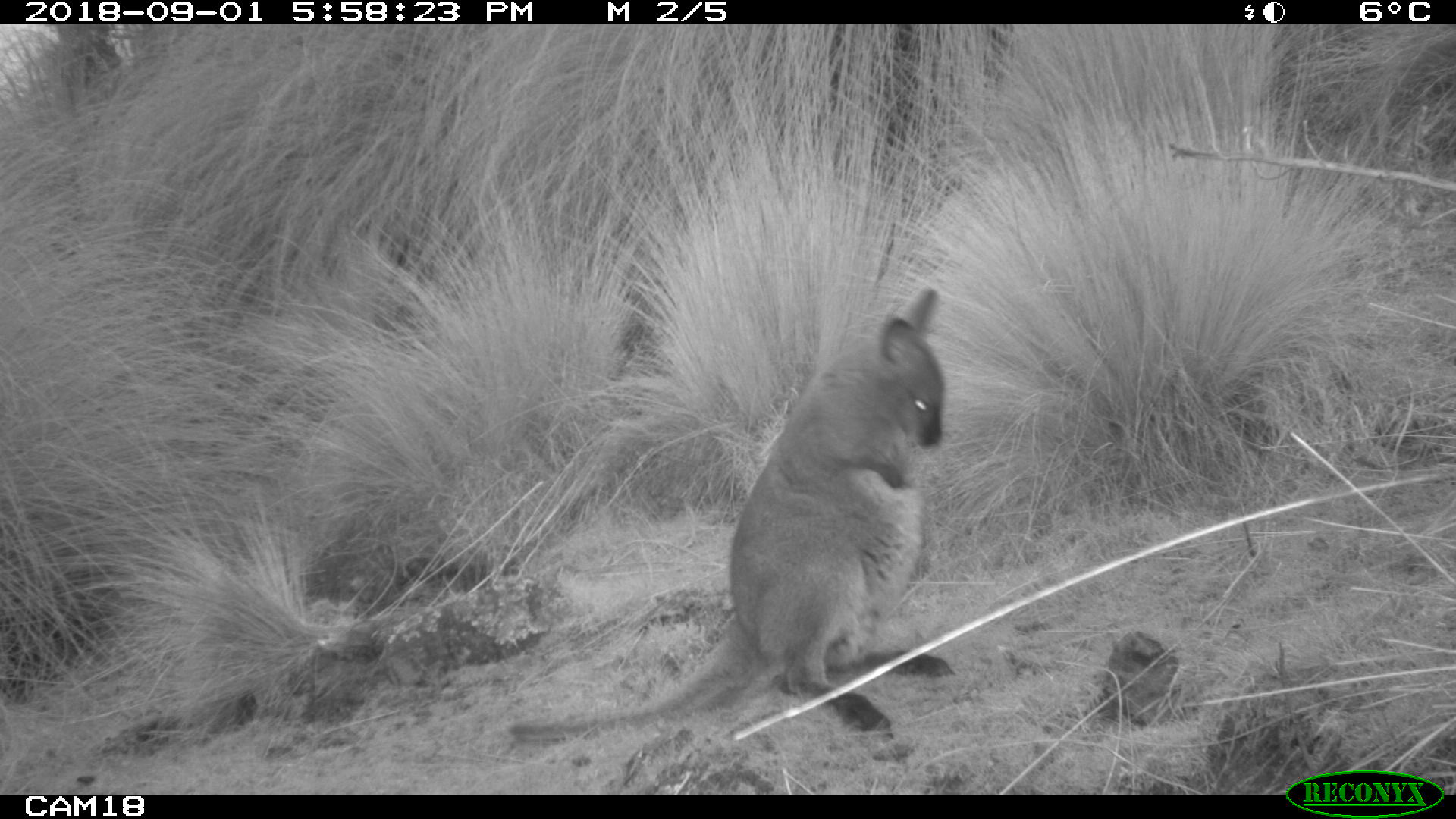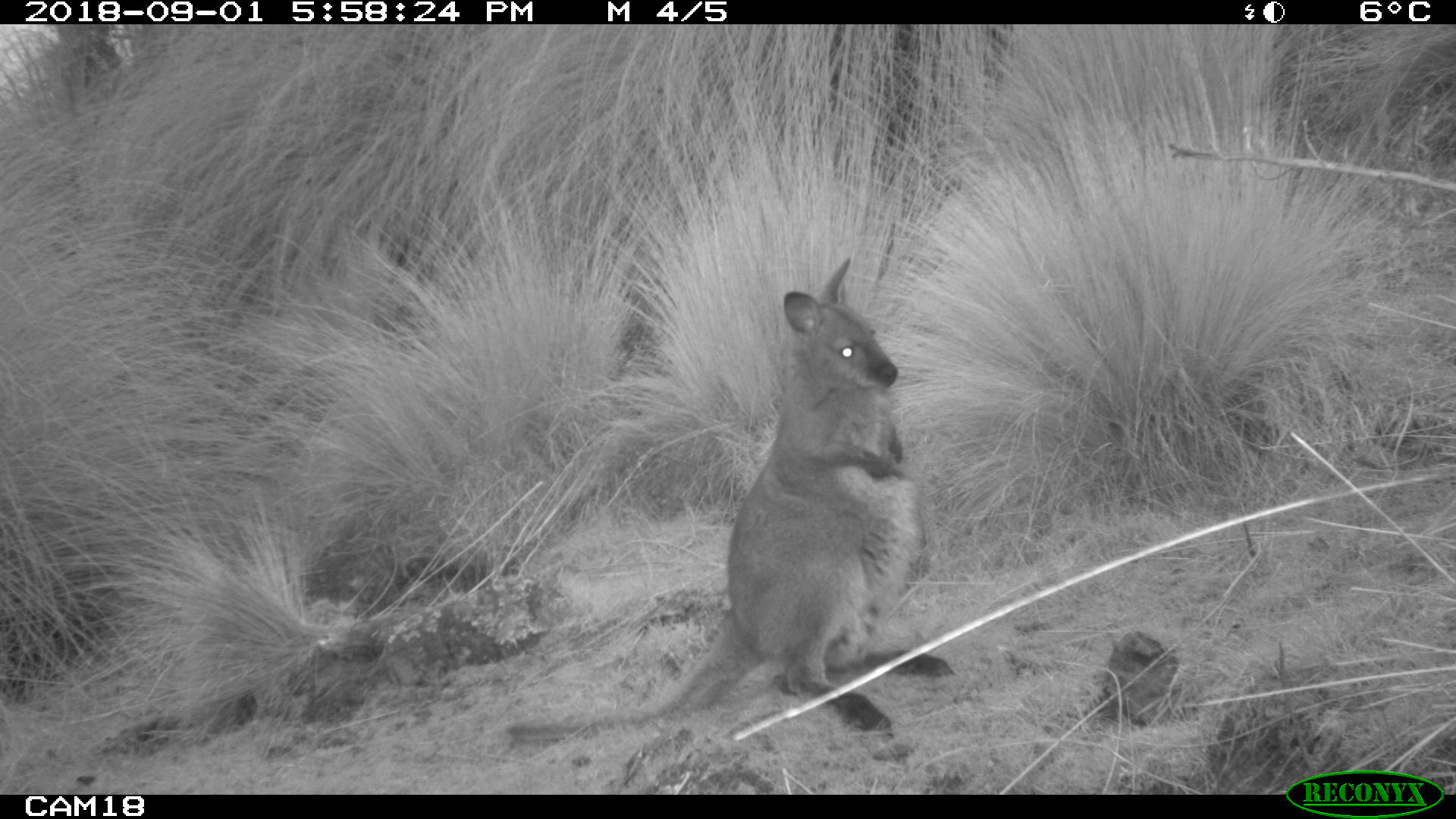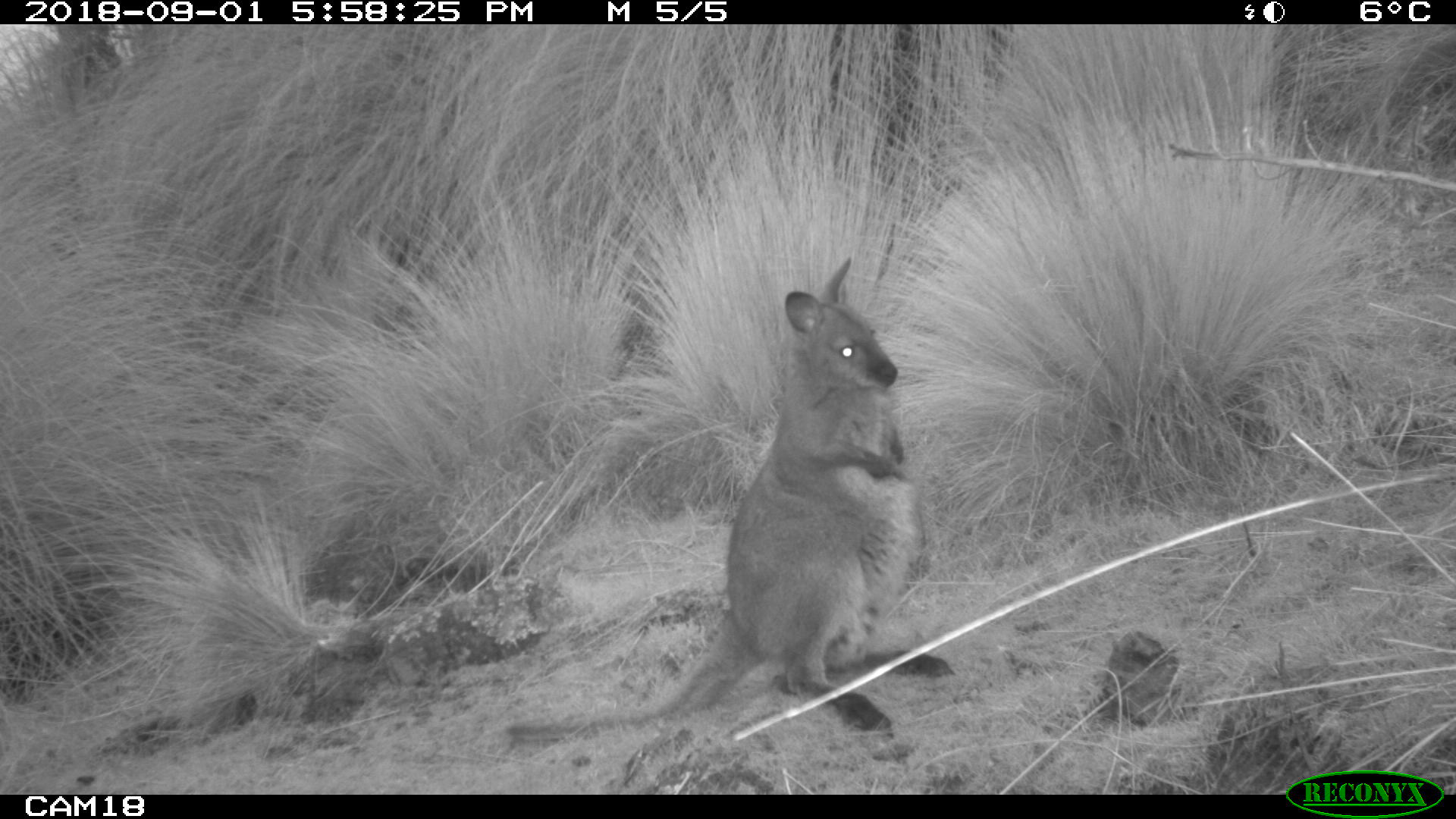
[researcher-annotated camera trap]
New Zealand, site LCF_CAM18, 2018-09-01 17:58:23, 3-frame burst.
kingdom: Animalia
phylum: Chordata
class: Mammalia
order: Diprotodontia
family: Macropodidae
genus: Notamacropus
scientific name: Notamacropus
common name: wallaby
Wallaby (Notamacropus).